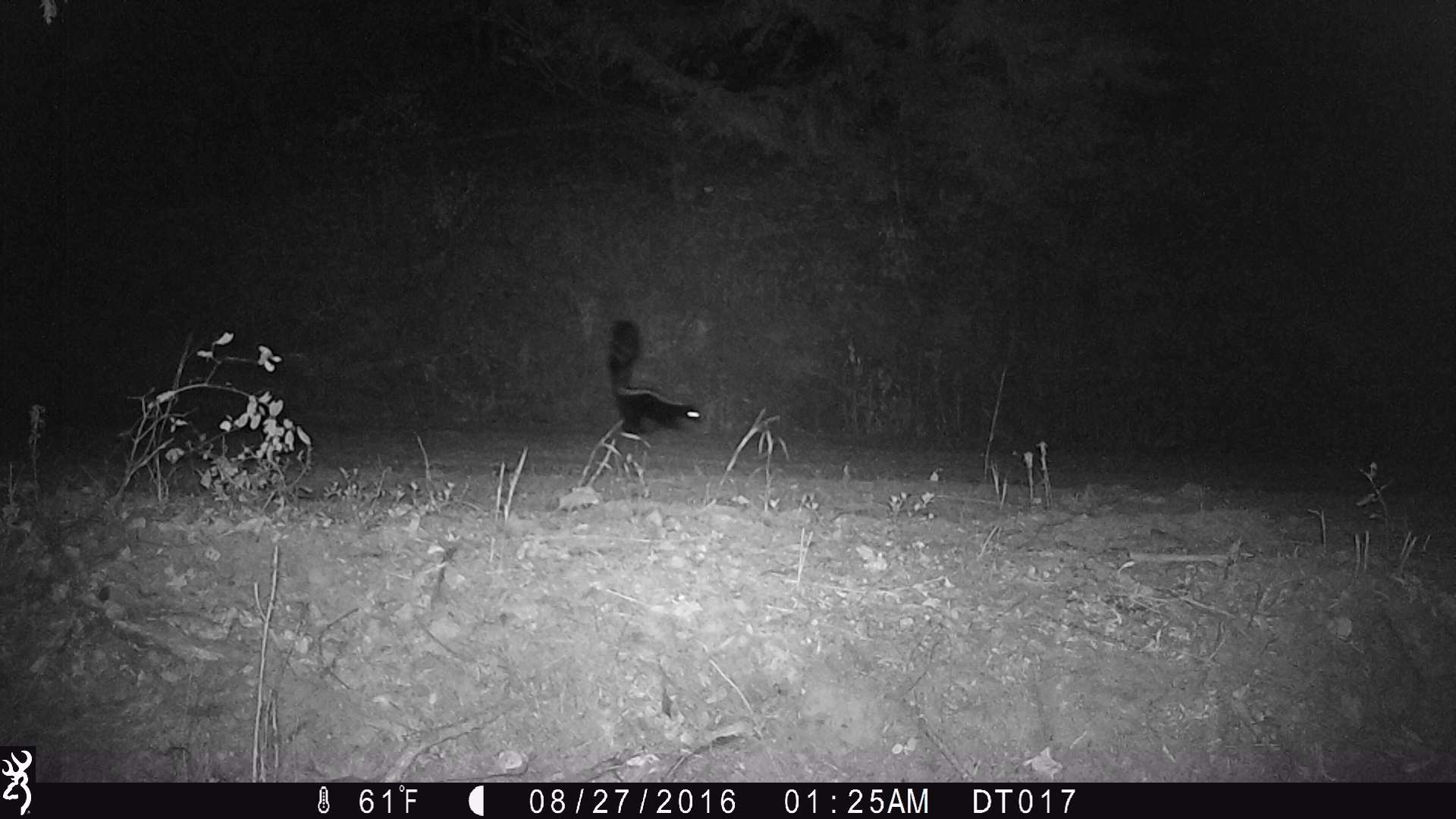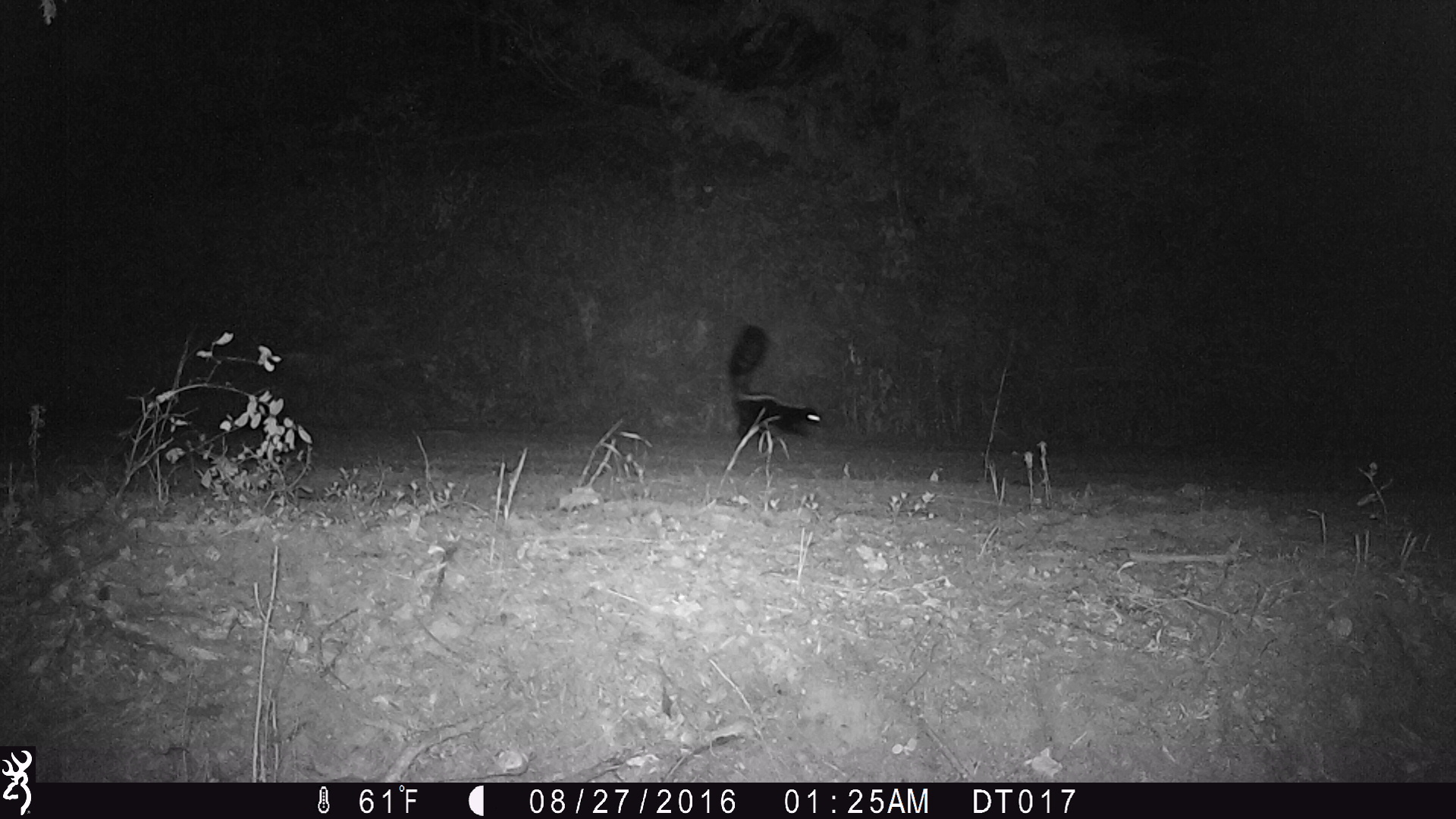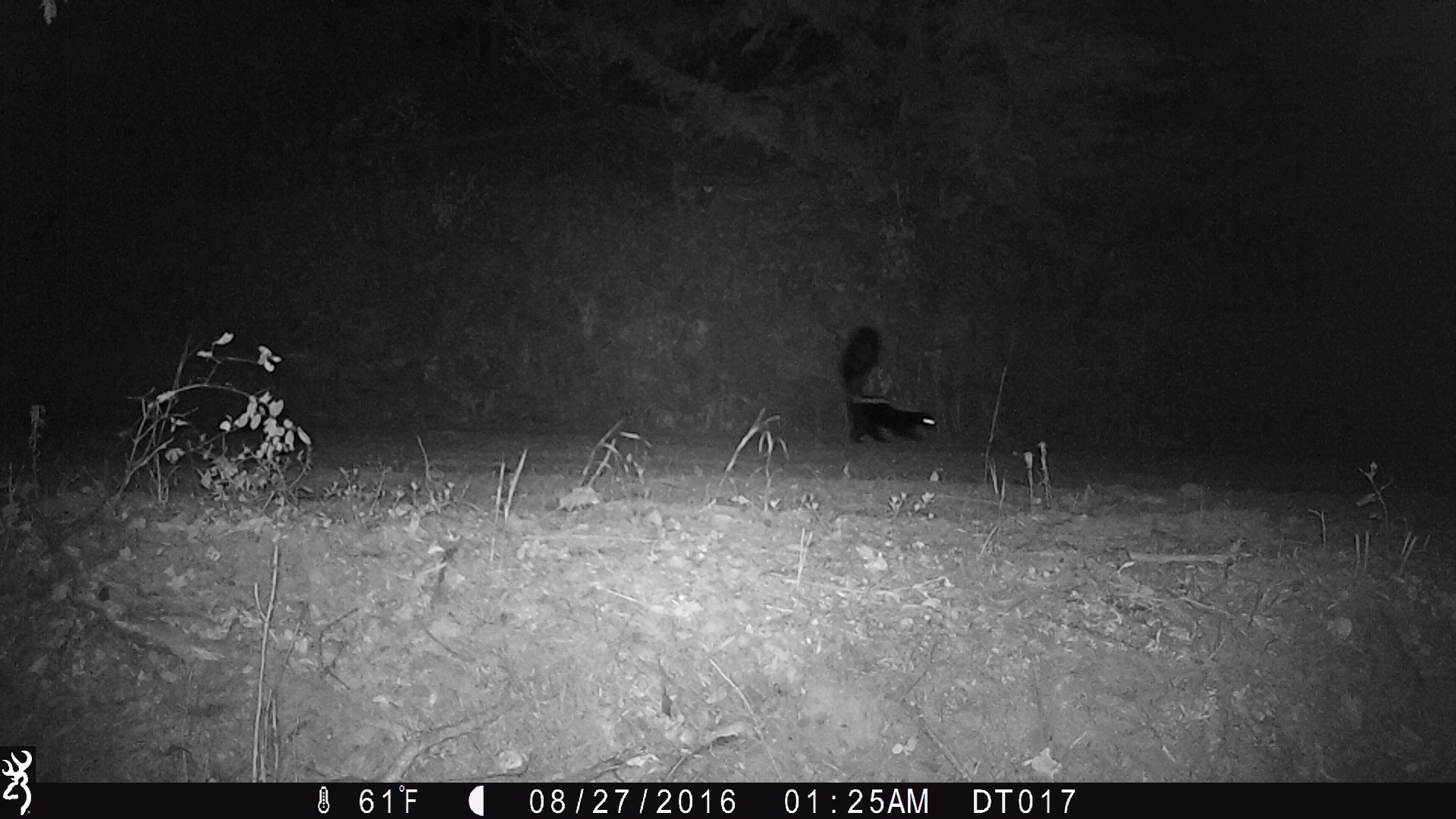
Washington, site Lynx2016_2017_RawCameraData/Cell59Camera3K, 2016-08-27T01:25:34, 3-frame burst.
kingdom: Animalia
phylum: Chordata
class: Mammalia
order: Carnivora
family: Mephitidae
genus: Mephitis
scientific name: Mephitis mephitis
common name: striped skunk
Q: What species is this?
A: Mephitis mephitis (striped skunk).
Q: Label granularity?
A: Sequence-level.